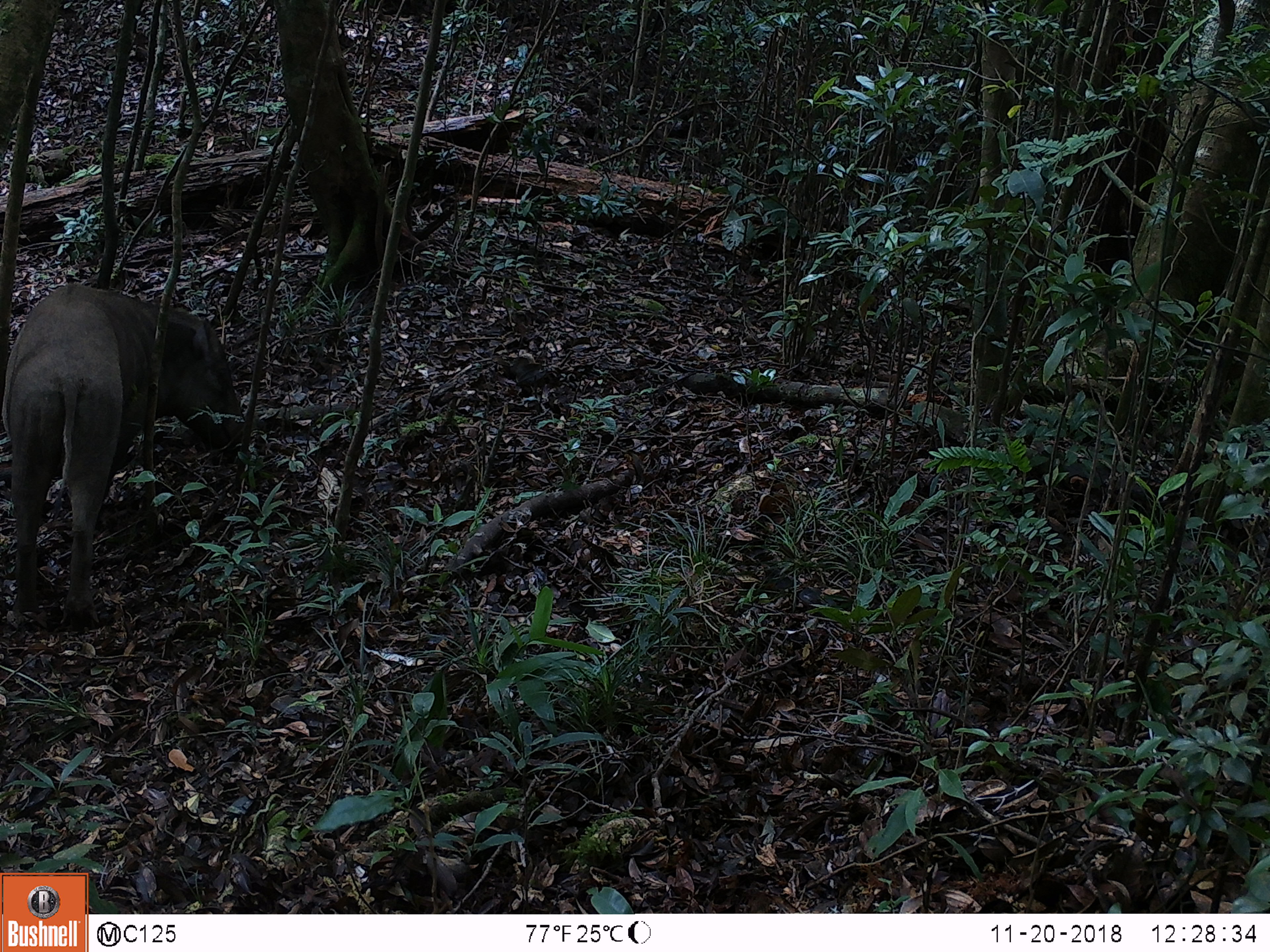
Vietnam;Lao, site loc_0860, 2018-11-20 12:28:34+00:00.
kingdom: Animalia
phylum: Chordata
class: Mammalia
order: Artiodactyla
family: Suidae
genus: Sus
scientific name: Sus scrofa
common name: eurasian wild pig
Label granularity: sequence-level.